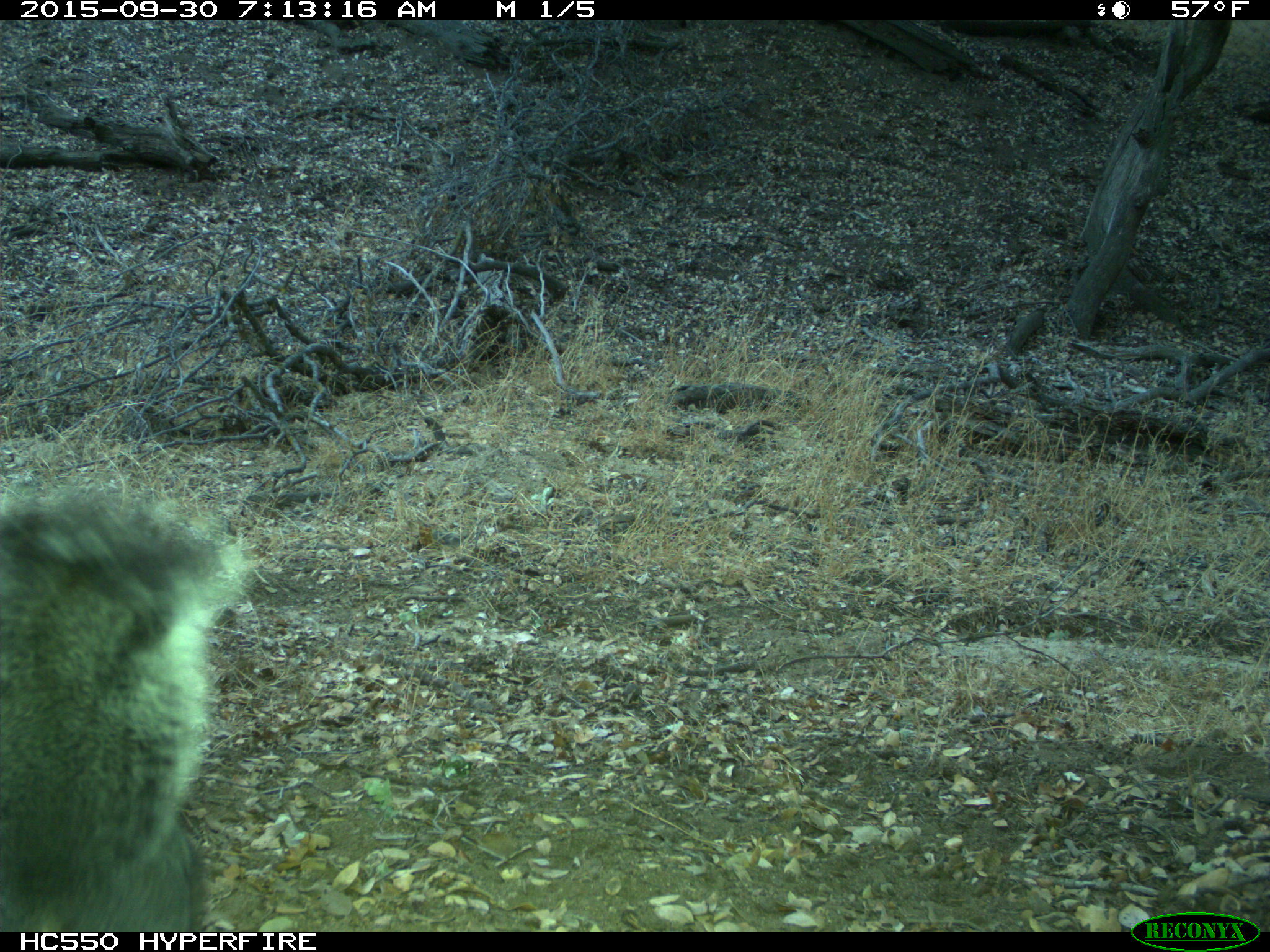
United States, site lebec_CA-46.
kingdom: Animalia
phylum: Chordata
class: Mammalia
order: Rodentia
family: Sciuridae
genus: Sciurus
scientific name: Sciurus carolinensis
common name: eastern gray squirrel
Sciurus carolinensis (eastern gray squirrel).